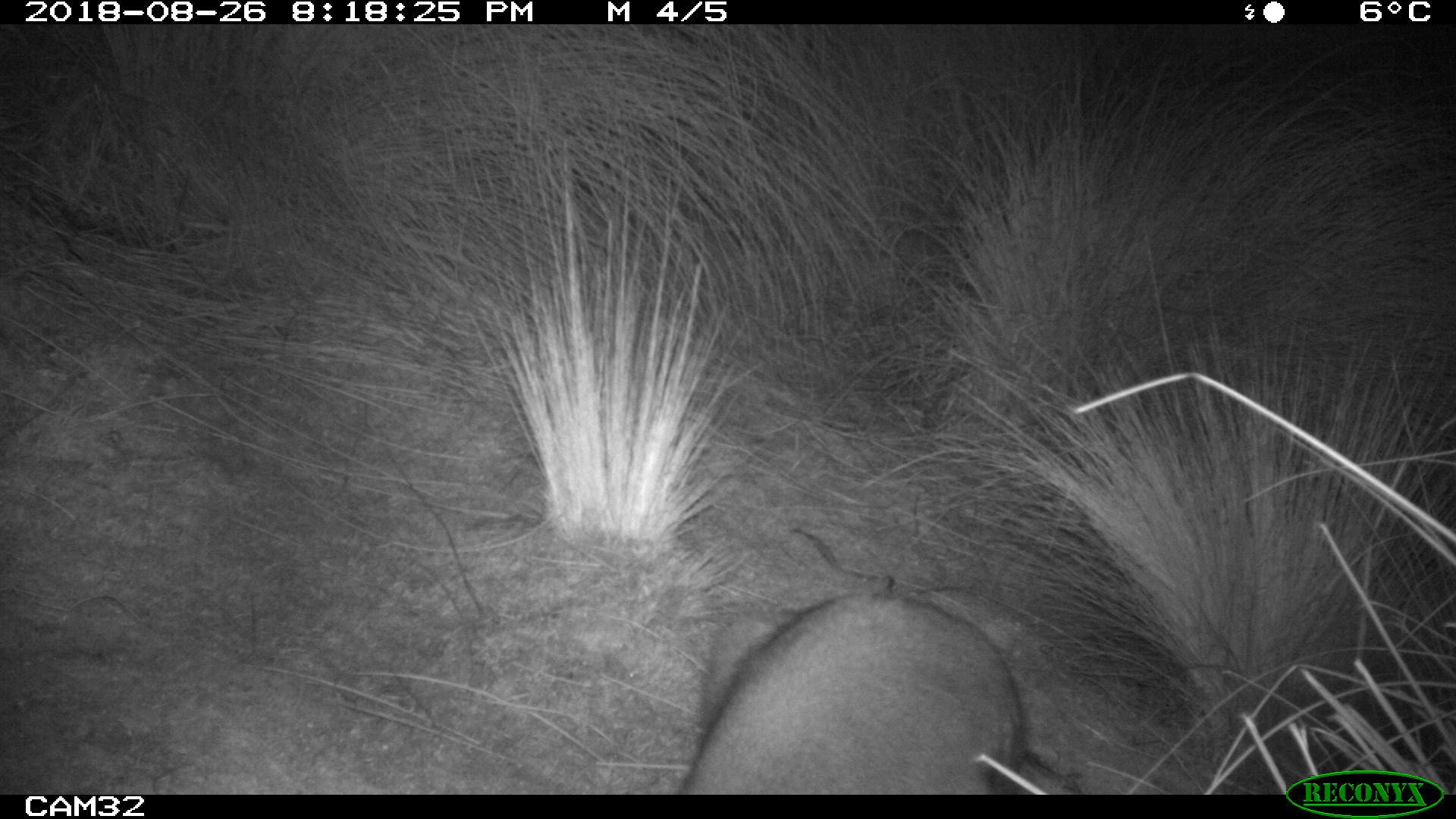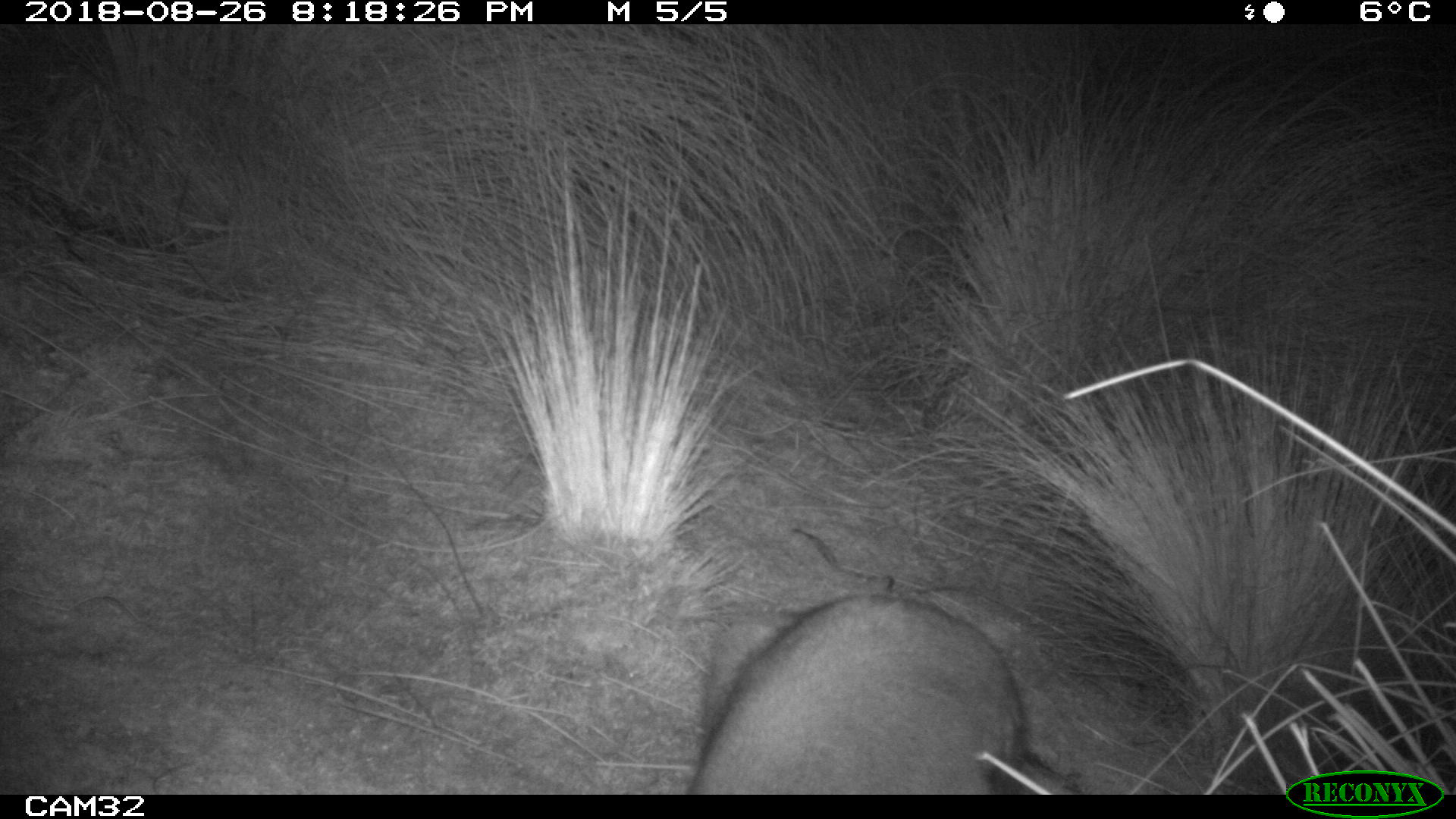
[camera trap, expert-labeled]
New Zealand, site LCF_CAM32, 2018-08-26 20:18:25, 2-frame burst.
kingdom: Animalia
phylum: Chordata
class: Mammalia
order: Diprotodontia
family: Macropodidae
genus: Notamacropus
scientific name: Notamacropus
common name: wallaby